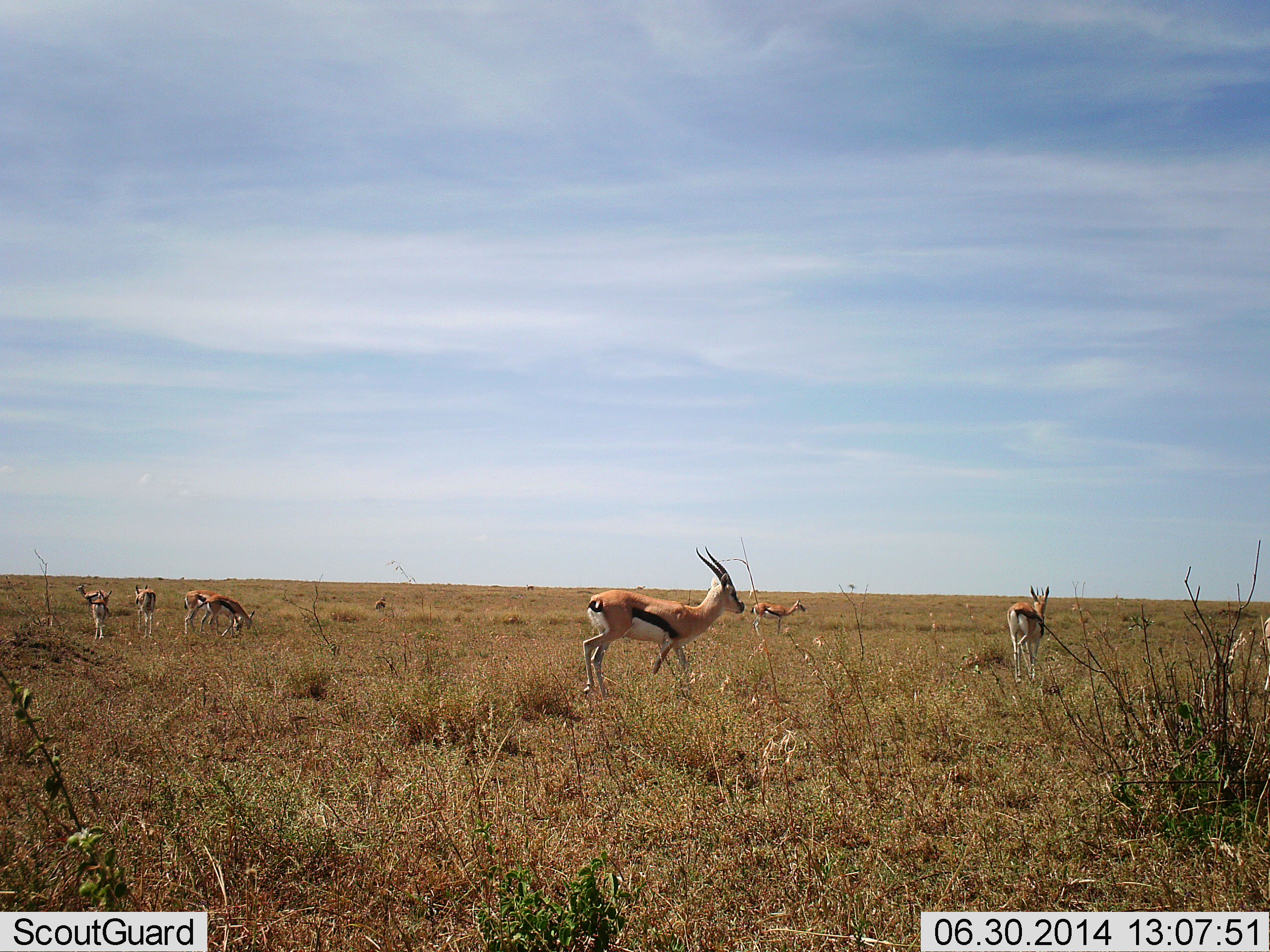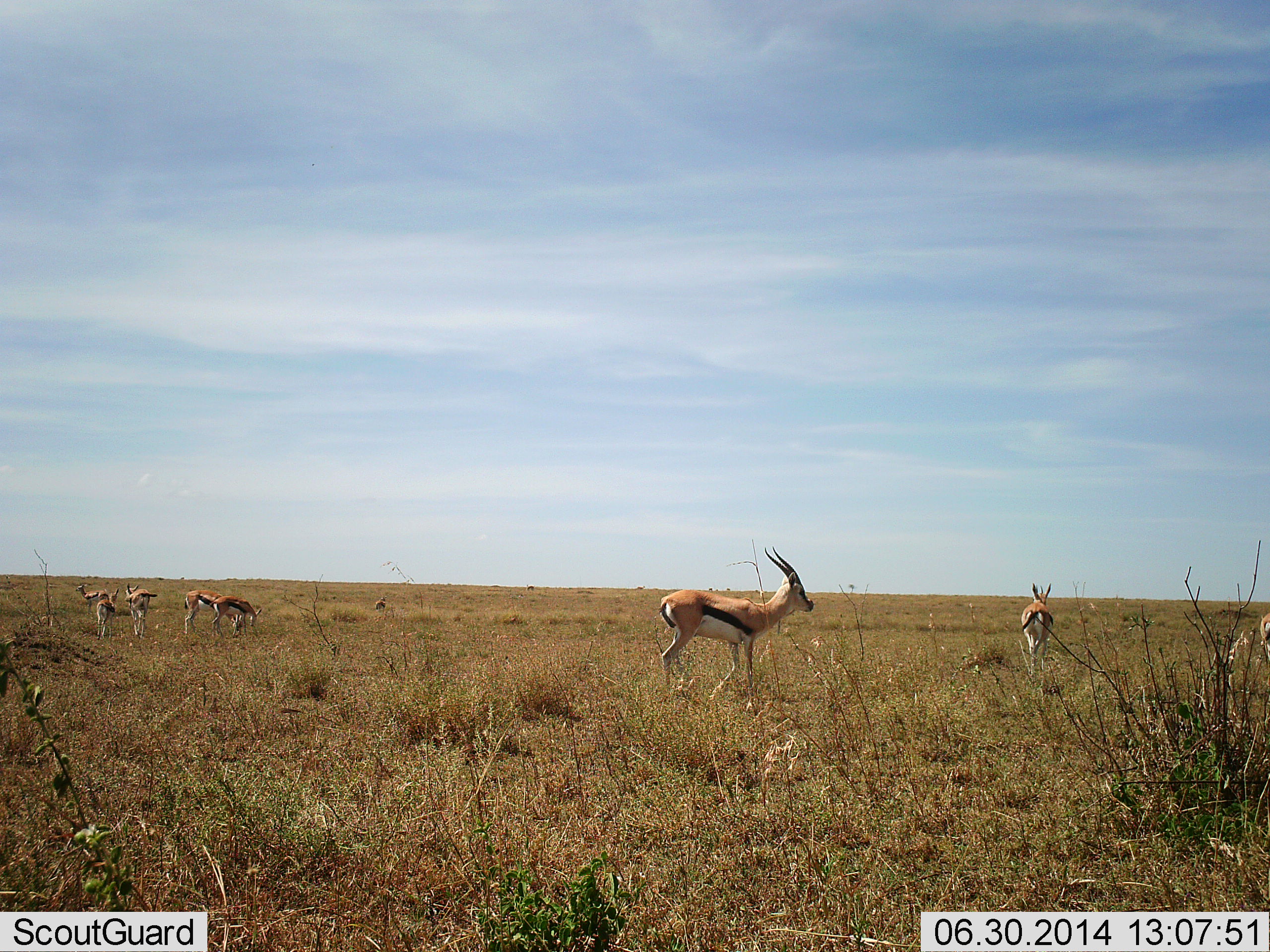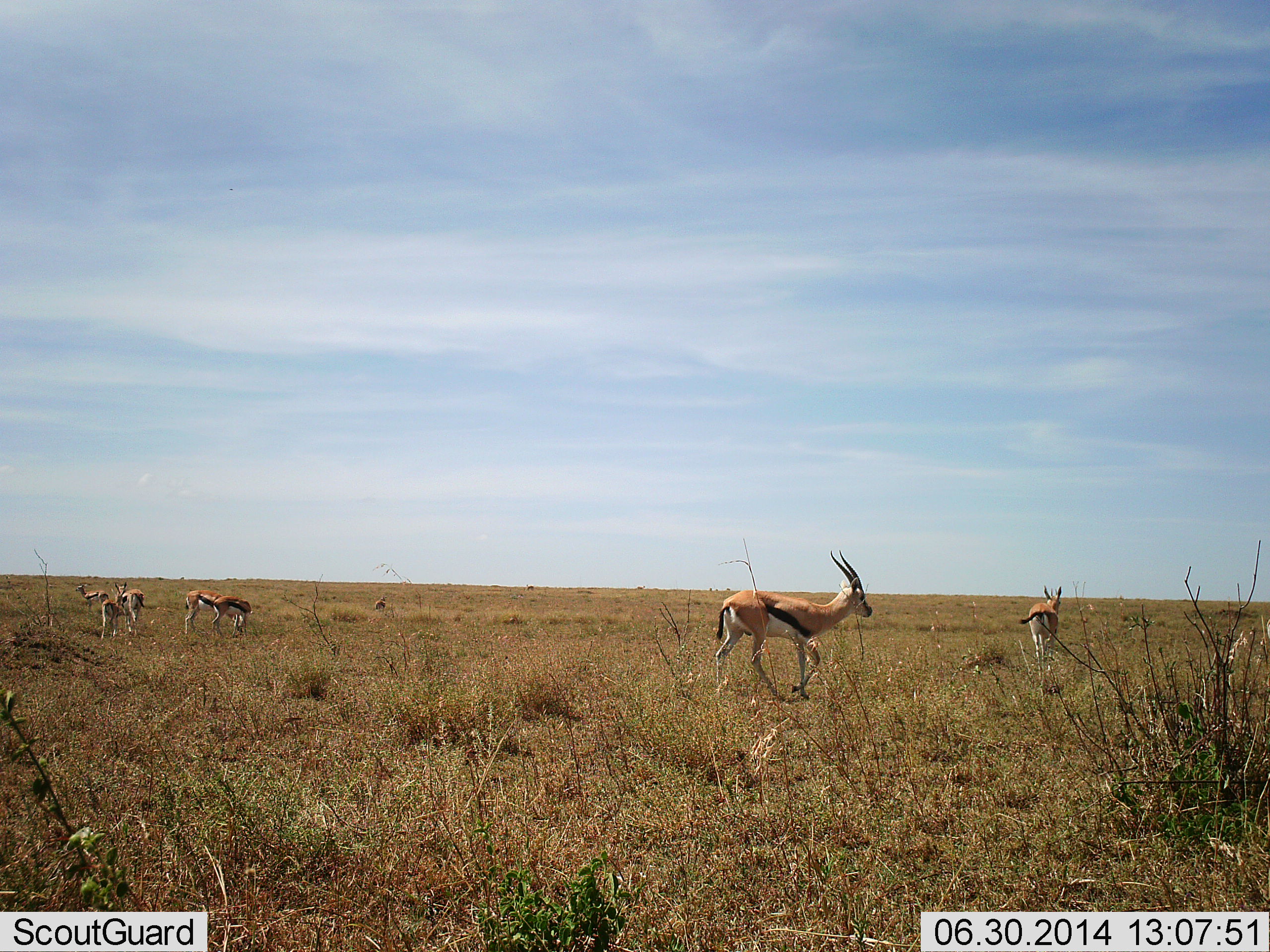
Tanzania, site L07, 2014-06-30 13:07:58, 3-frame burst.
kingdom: Animalia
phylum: Chordata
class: Mammalia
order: Artiodactyla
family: Bovidae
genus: Eudorcas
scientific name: Eudorcas thomsonii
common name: thomson's gazelle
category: gazellethomsons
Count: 8.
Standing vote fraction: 60%.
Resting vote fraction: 10%.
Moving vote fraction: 60%.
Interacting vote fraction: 0%.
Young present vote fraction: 0%.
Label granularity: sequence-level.